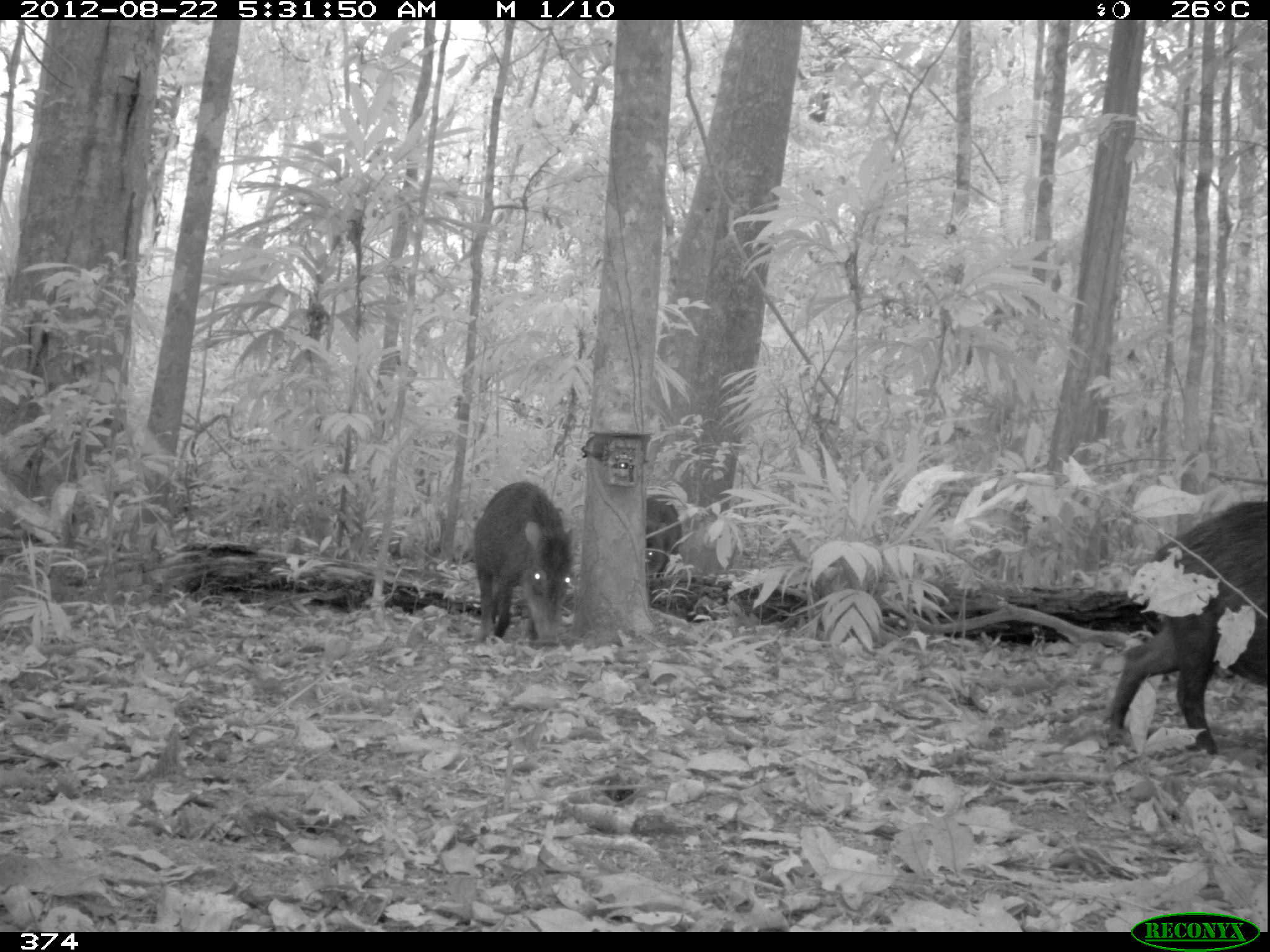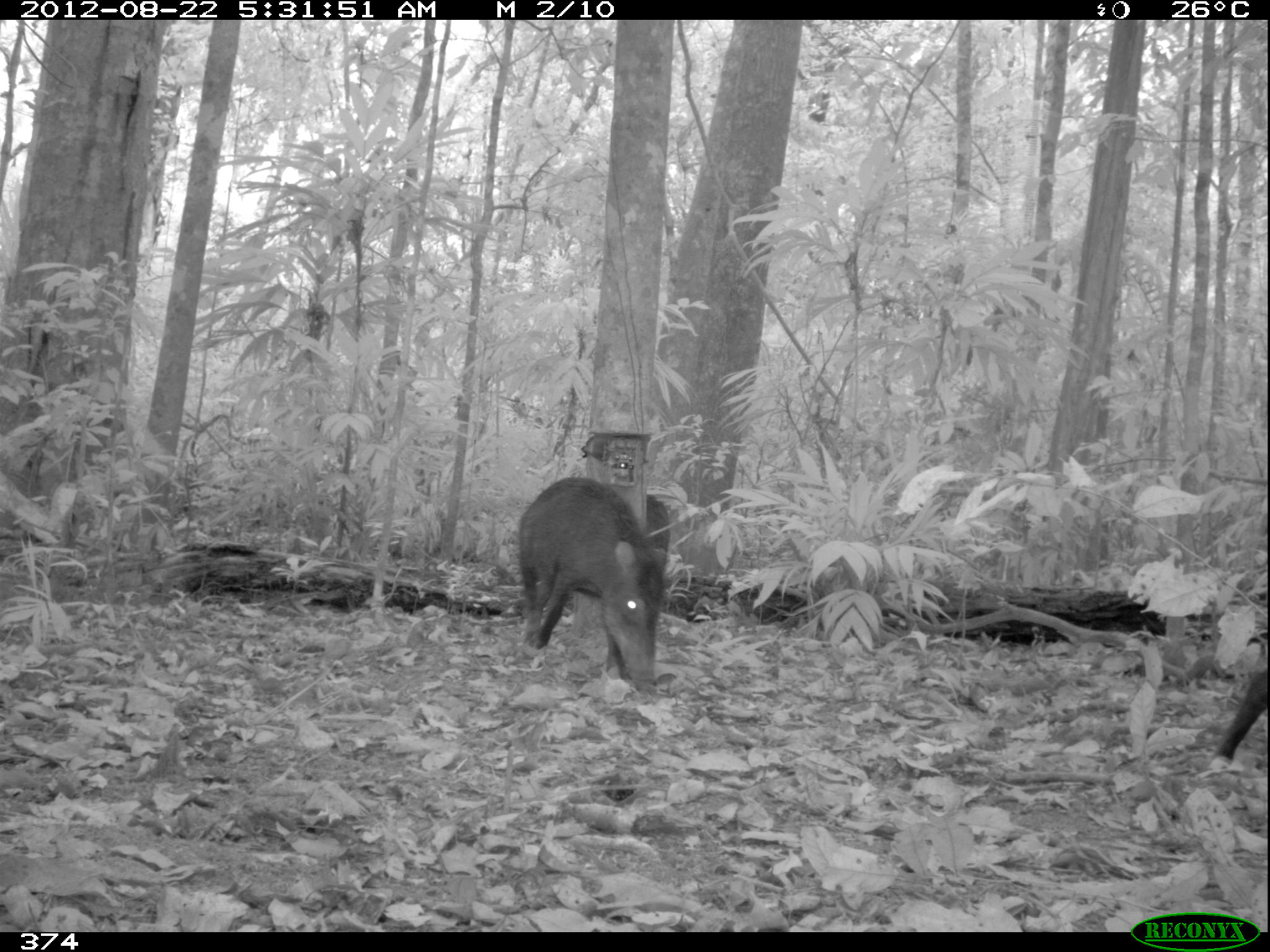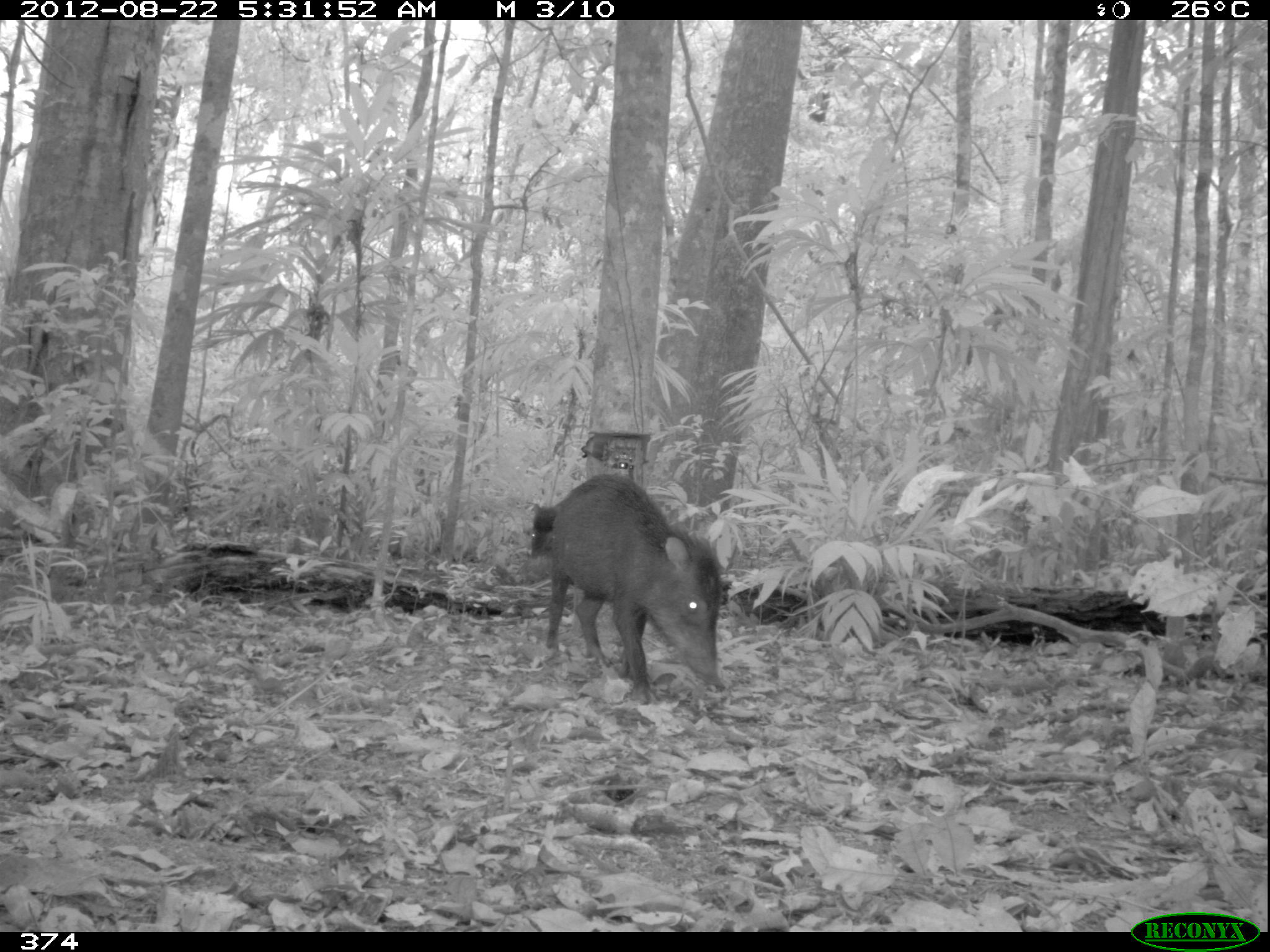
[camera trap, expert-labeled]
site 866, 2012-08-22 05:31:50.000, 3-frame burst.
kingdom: Animalia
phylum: Chordata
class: Mammalia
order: Artiodactyla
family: Tayassuidae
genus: Tayassu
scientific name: Tayassu pecari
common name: white-lipped peccary